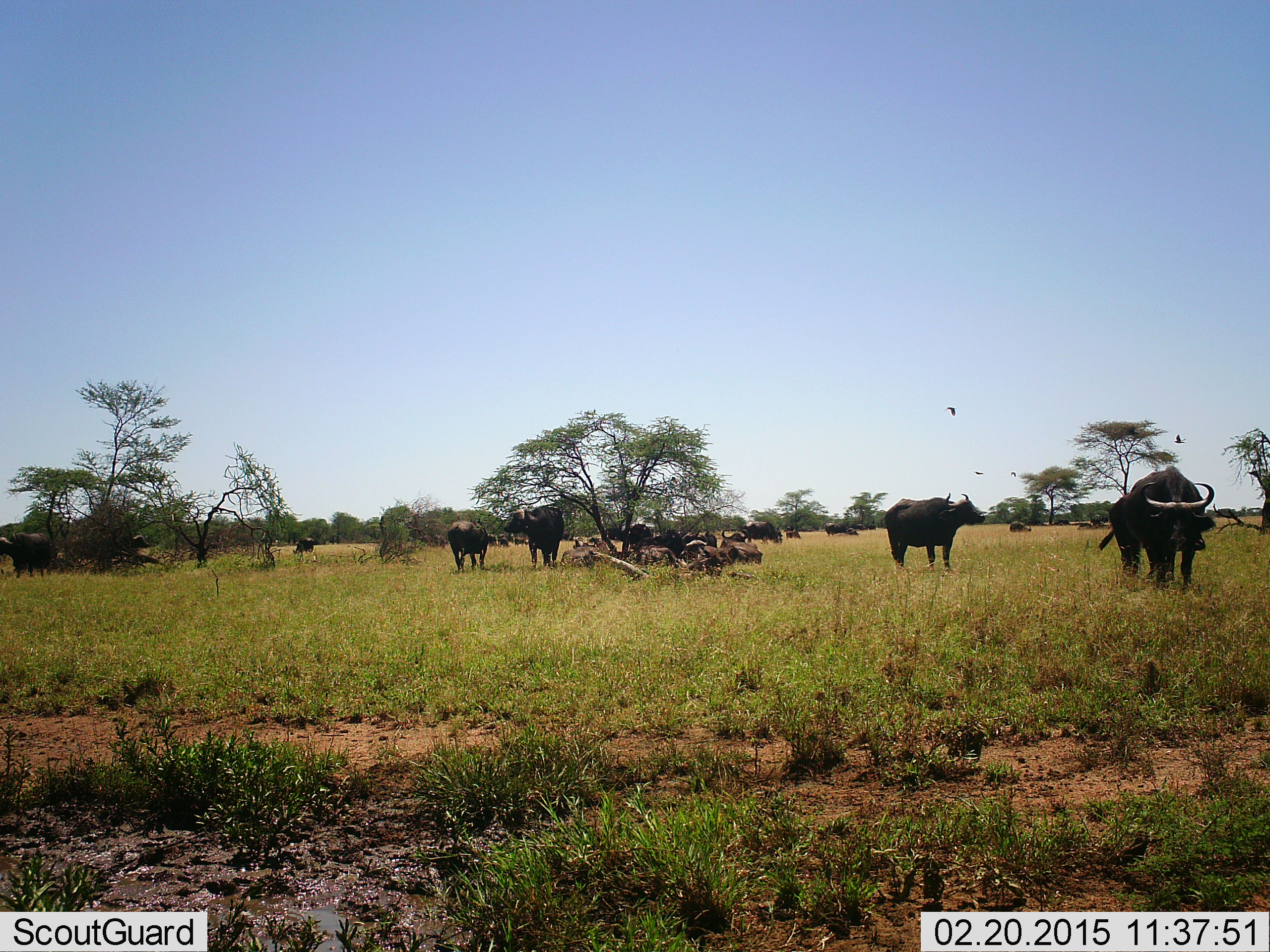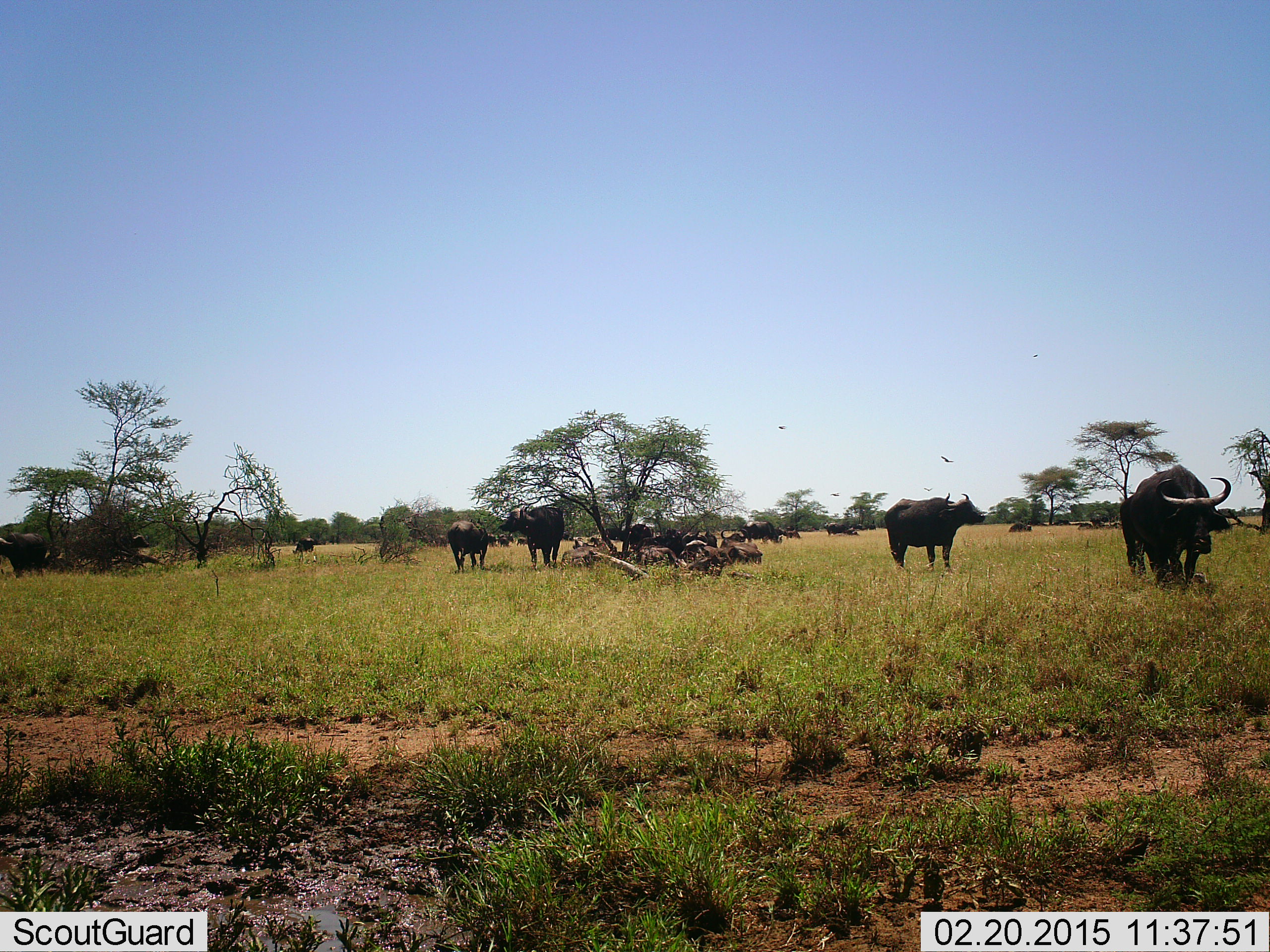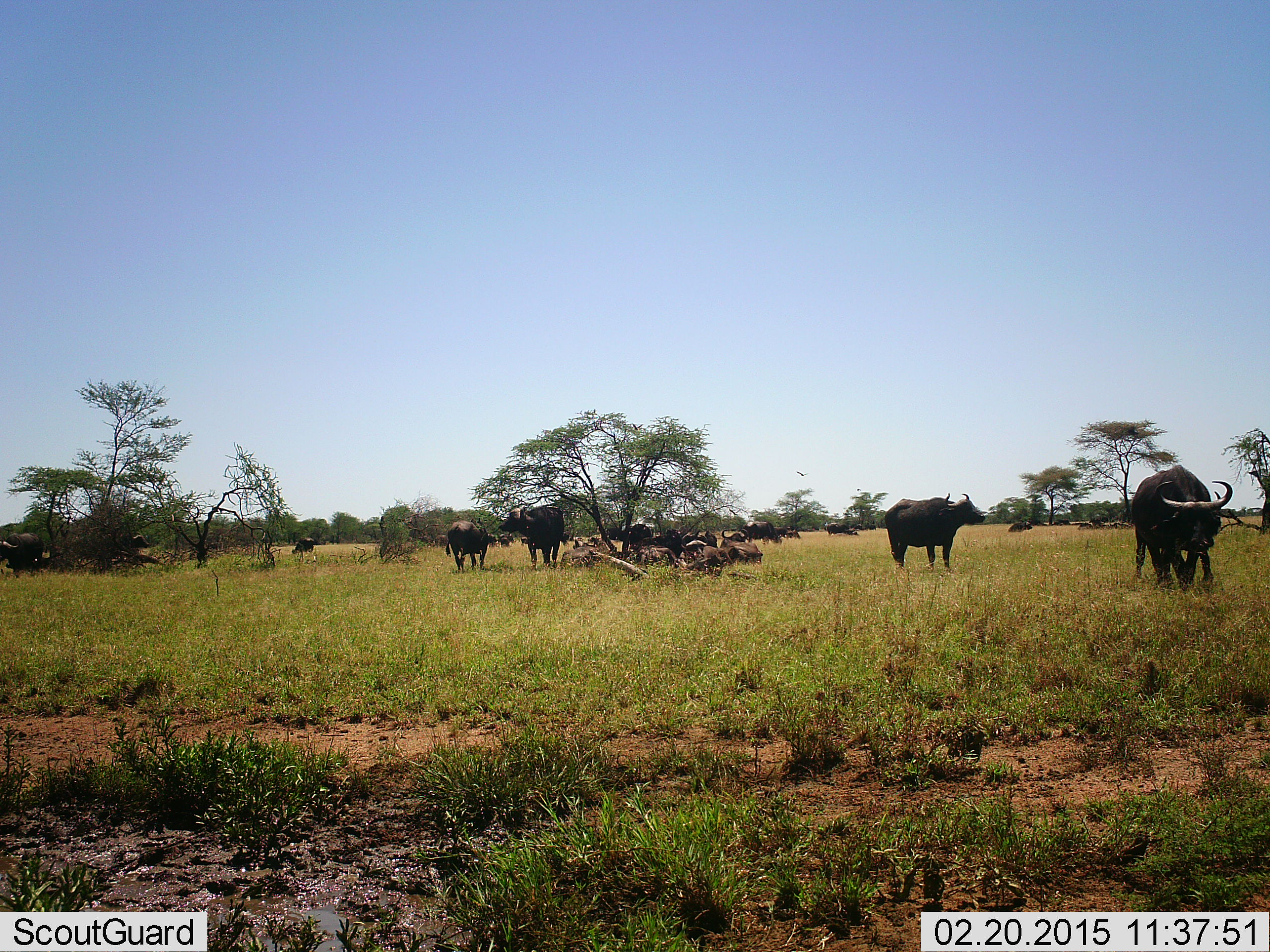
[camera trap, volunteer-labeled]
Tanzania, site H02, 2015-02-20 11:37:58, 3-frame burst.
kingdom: Animalia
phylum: Chordata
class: Mammalia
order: Artiodactyla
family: Bovidae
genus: Syncerus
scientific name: Syncerus caffer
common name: cape buffalo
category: buffalo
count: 11-50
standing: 80%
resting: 90%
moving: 60%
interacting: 10%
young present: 0%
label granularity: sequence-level